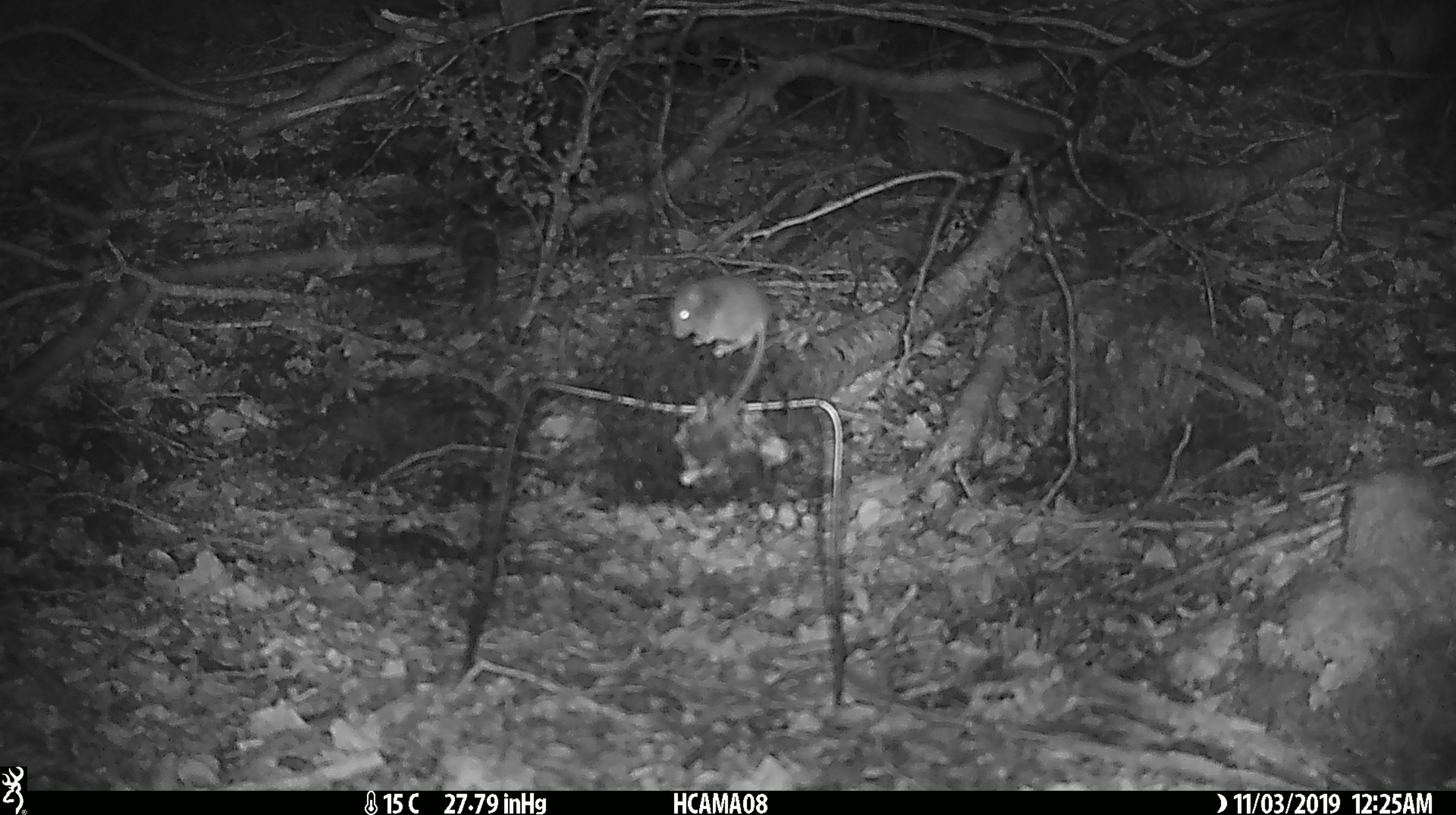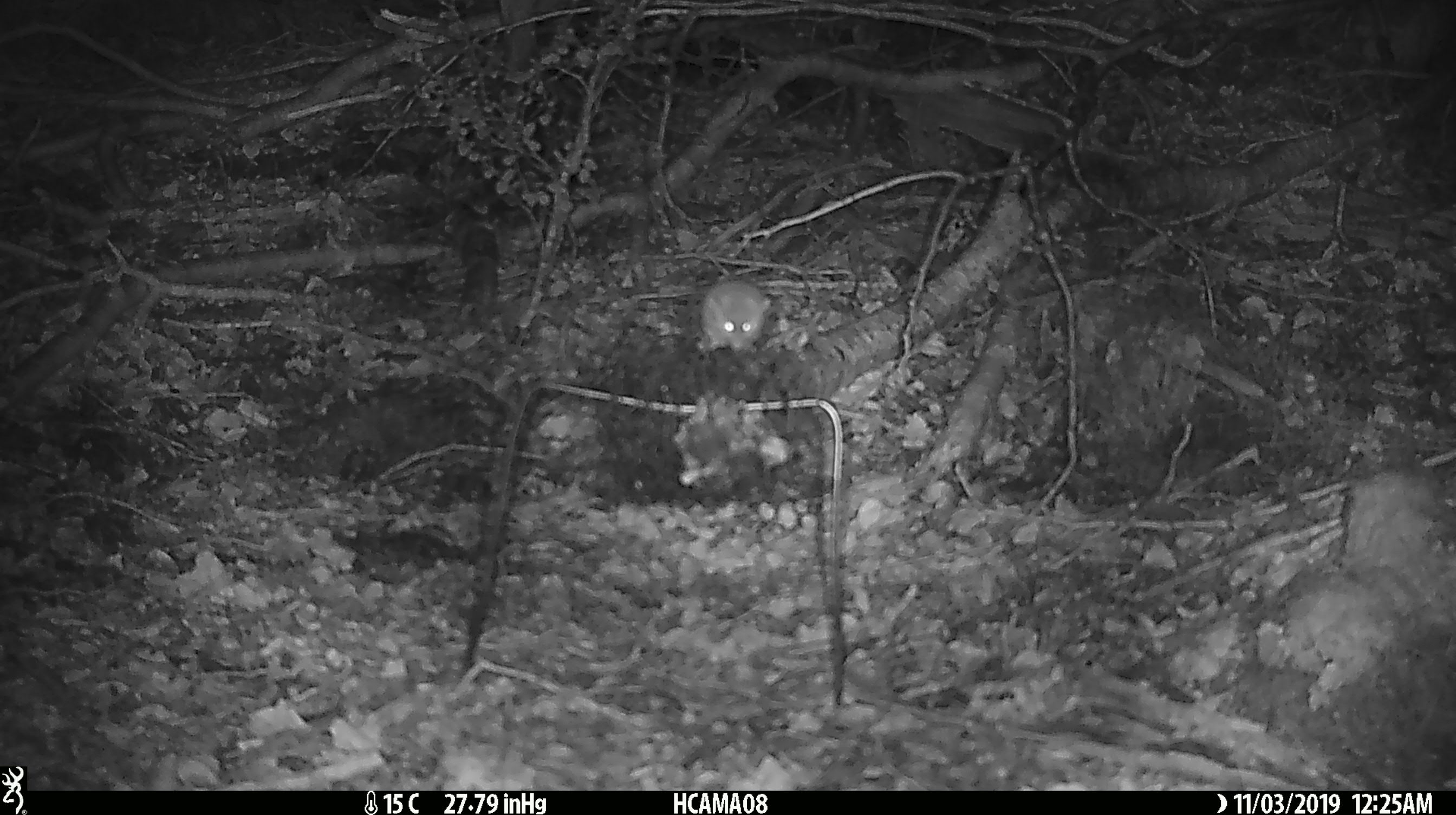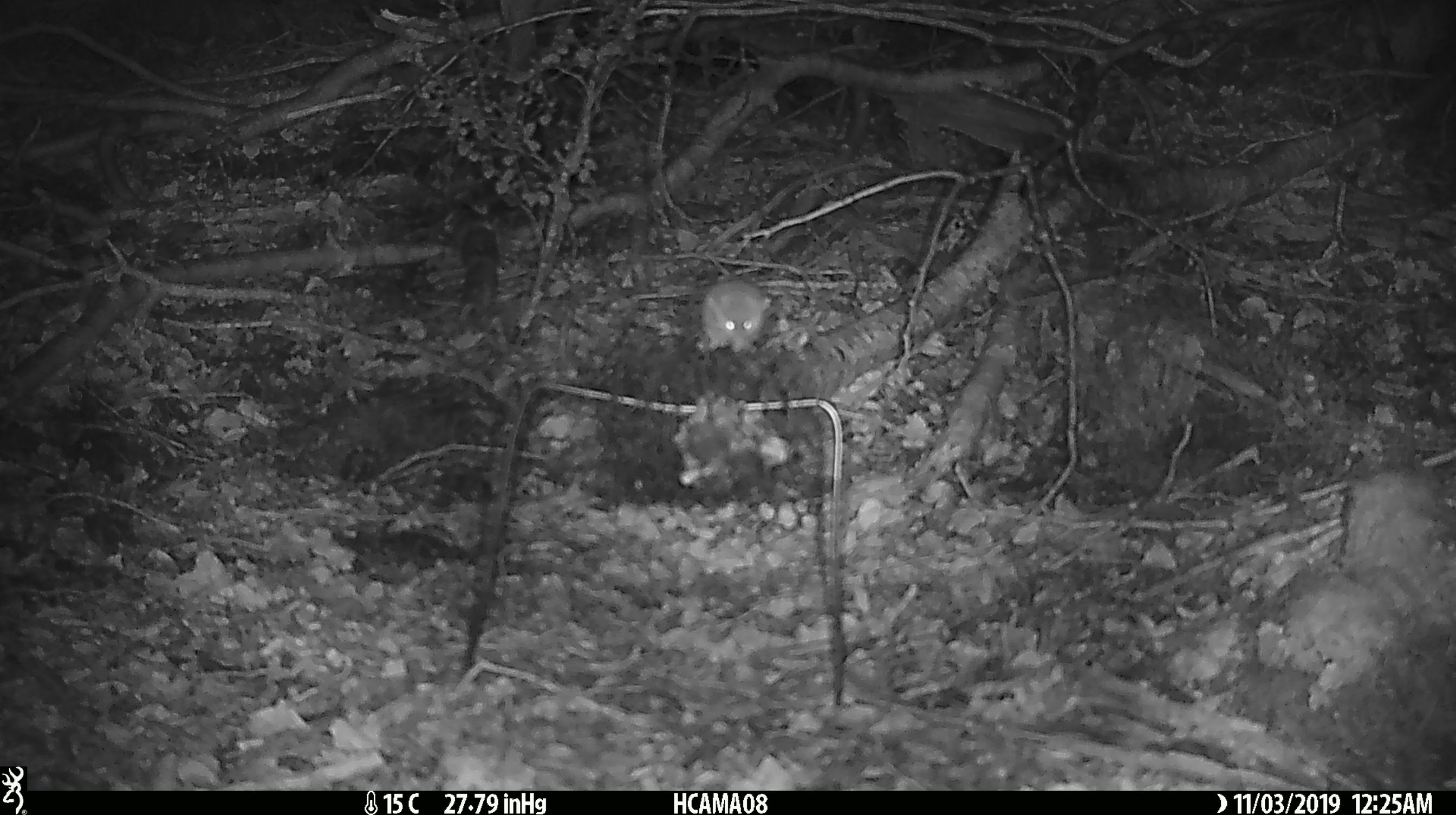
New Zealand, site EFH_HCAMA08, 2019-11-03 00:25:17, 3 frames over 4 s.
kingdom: Animalia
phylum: Chordata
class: Mammalia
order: Rodentia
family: Muridae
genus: Mus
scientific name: Mus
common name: mouse